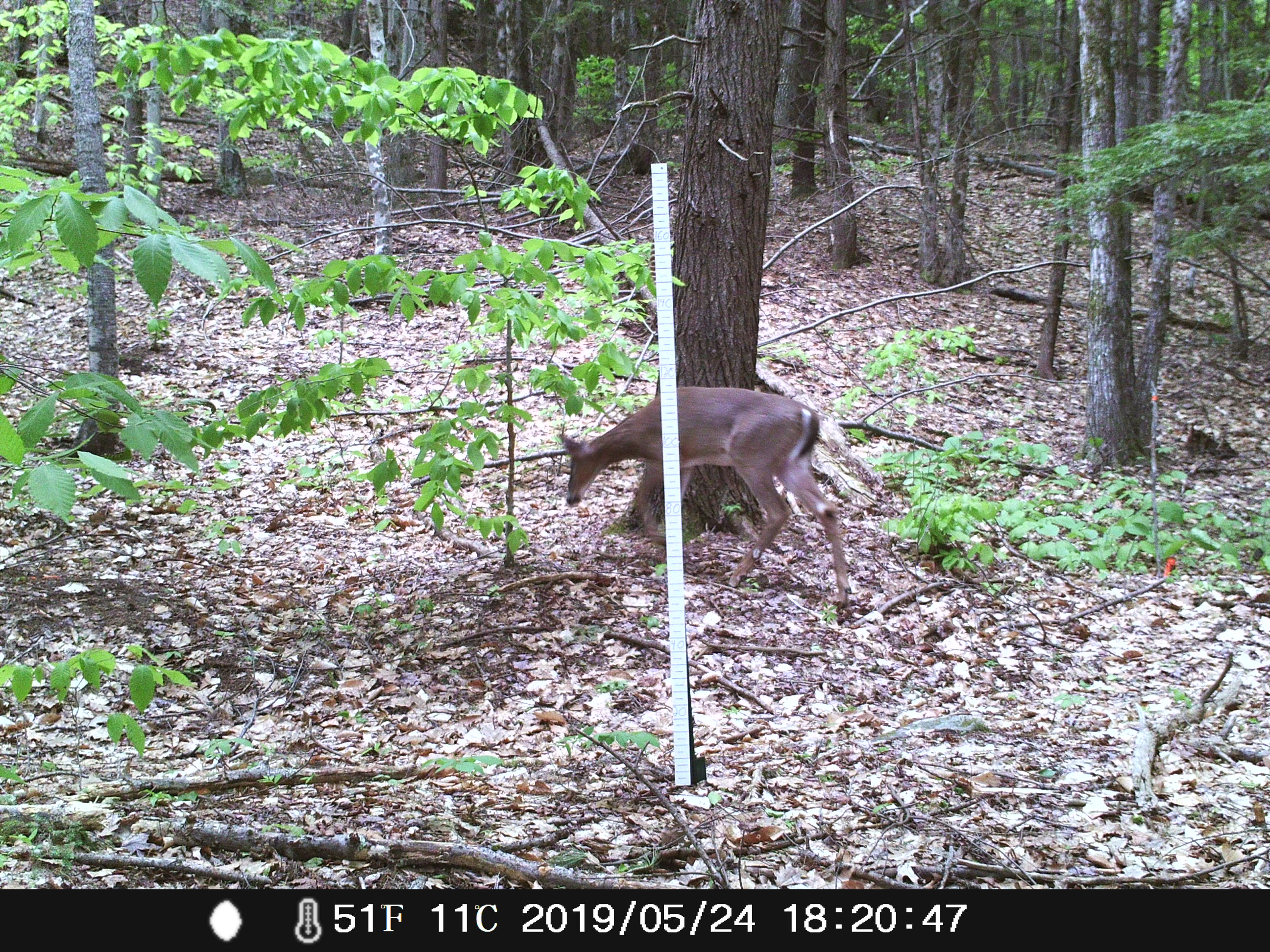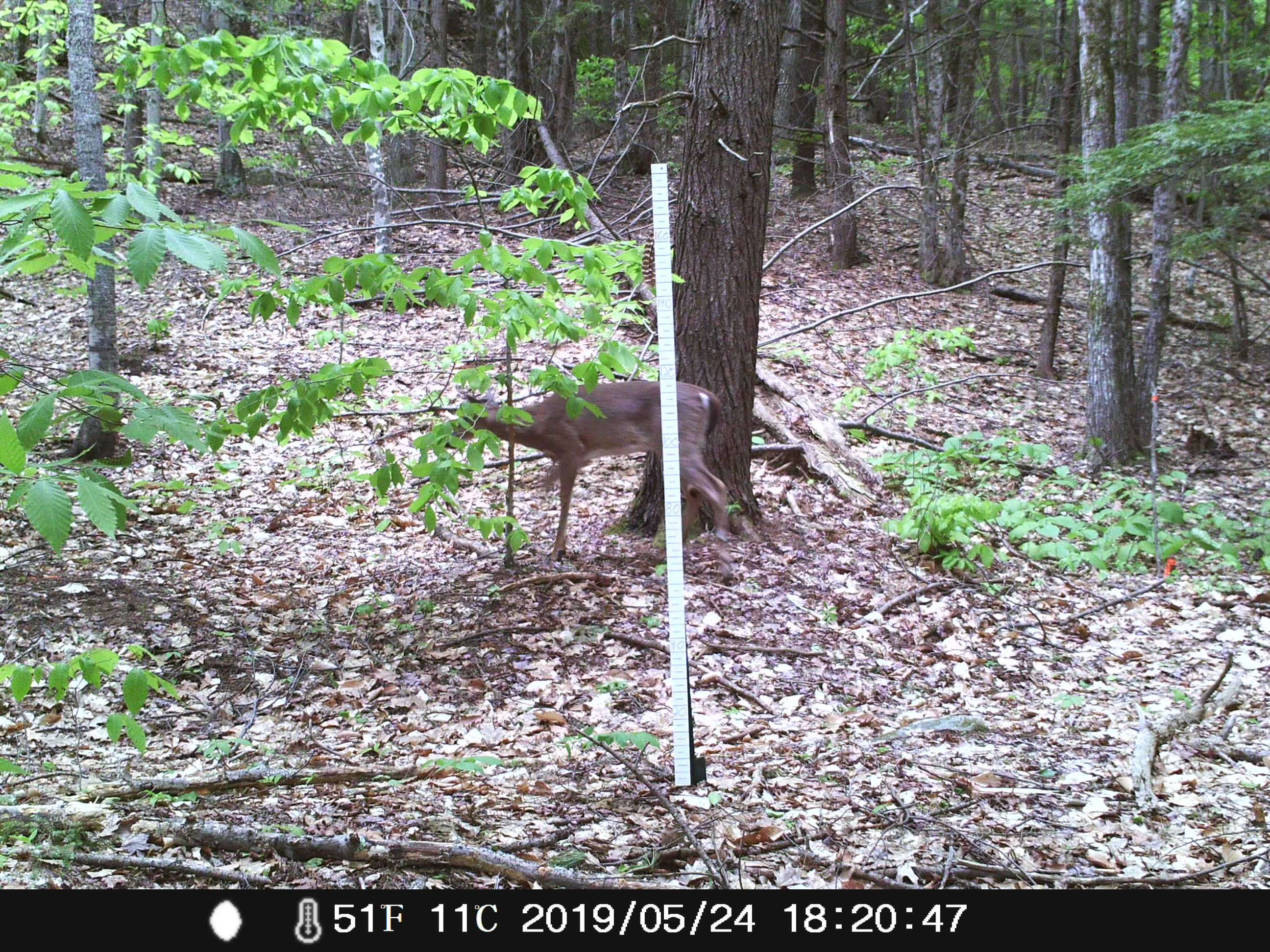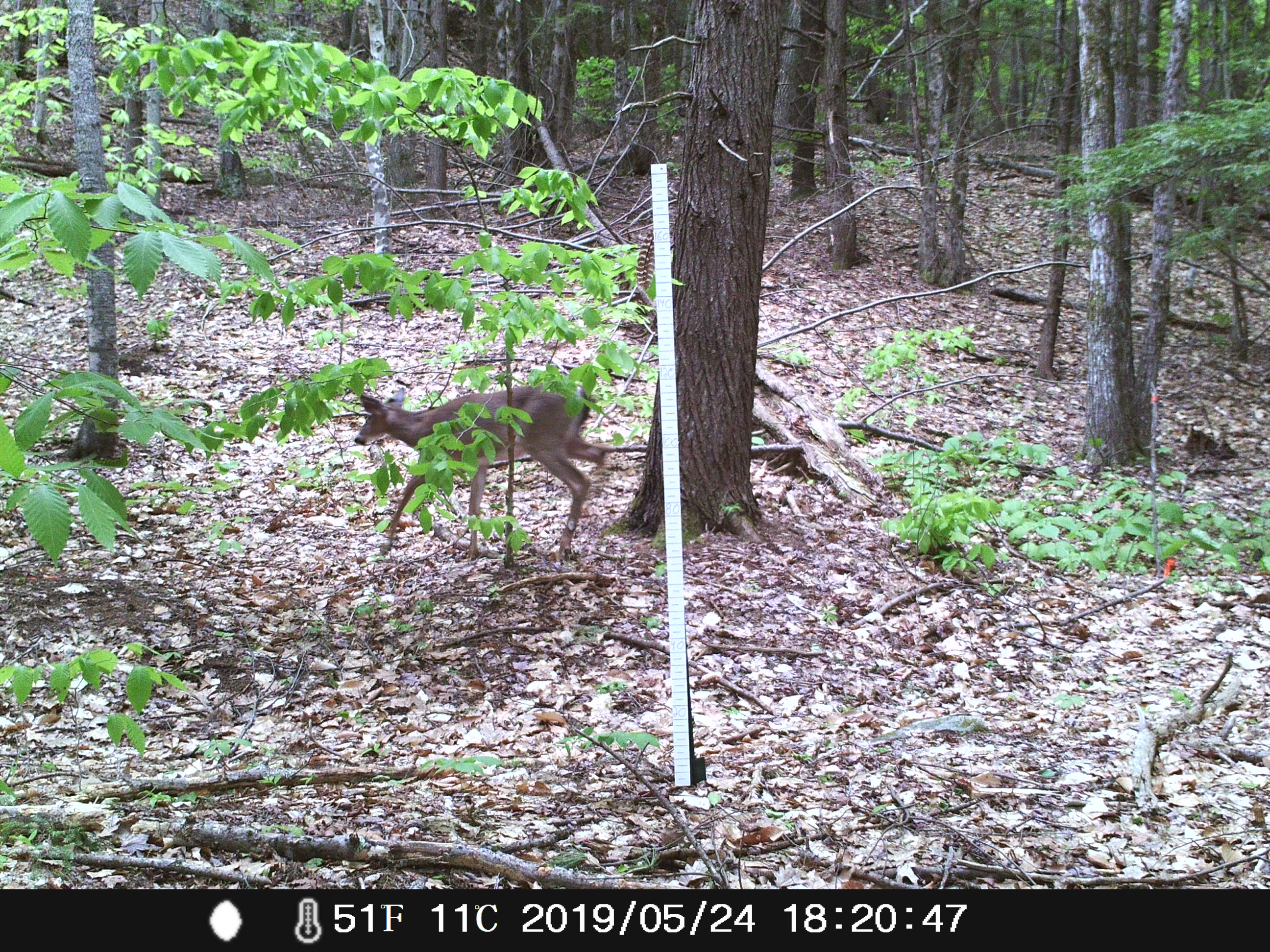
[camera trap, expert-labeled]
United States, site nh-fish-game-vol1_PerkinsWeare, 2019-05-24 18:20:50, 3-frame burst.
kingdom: Animalia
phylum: Chordata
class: Mammalia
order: Artiodactyla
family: Cervidae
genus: Odocoileus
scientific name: Odocoileus virginianus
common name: white-tailed deer